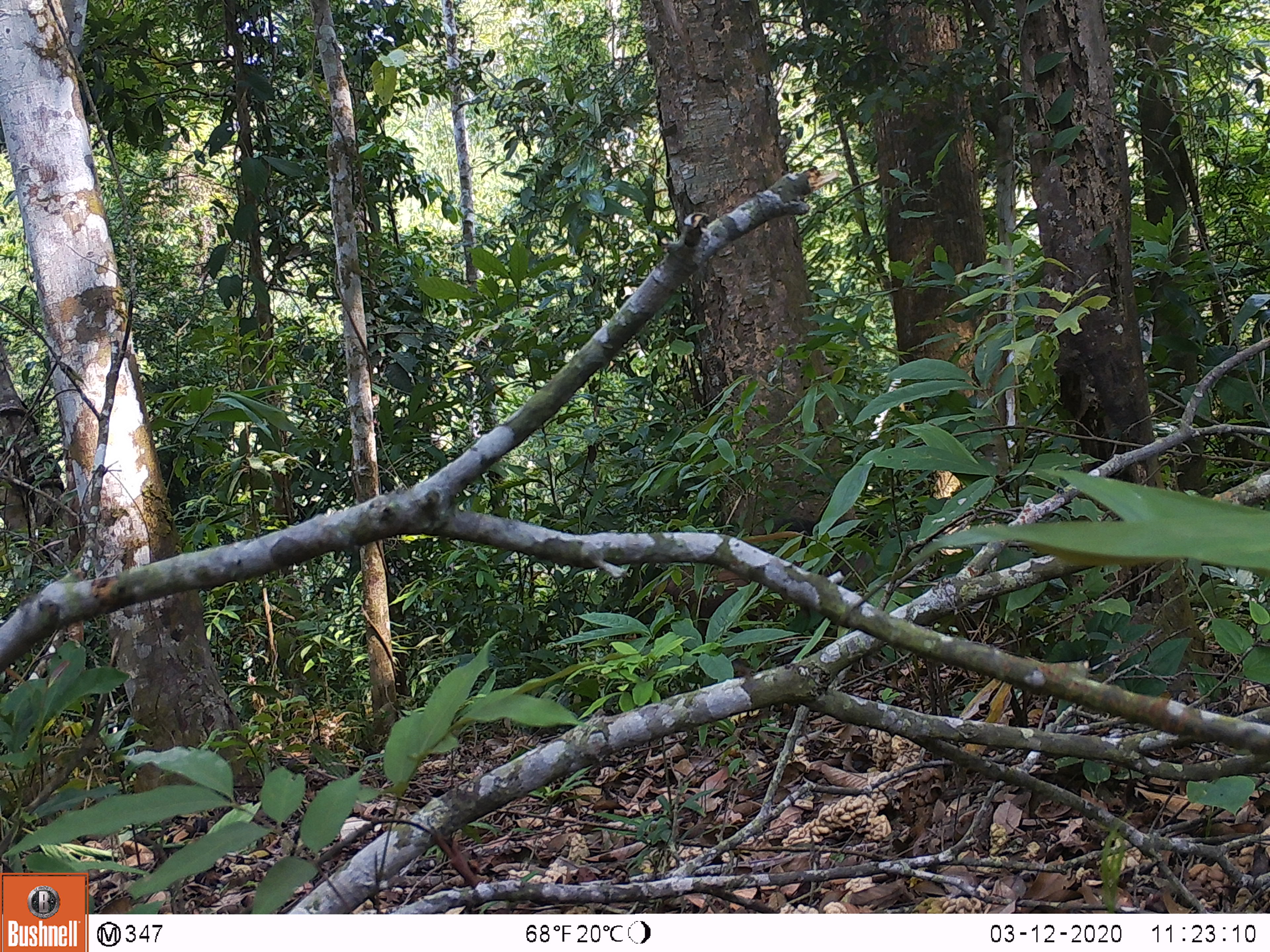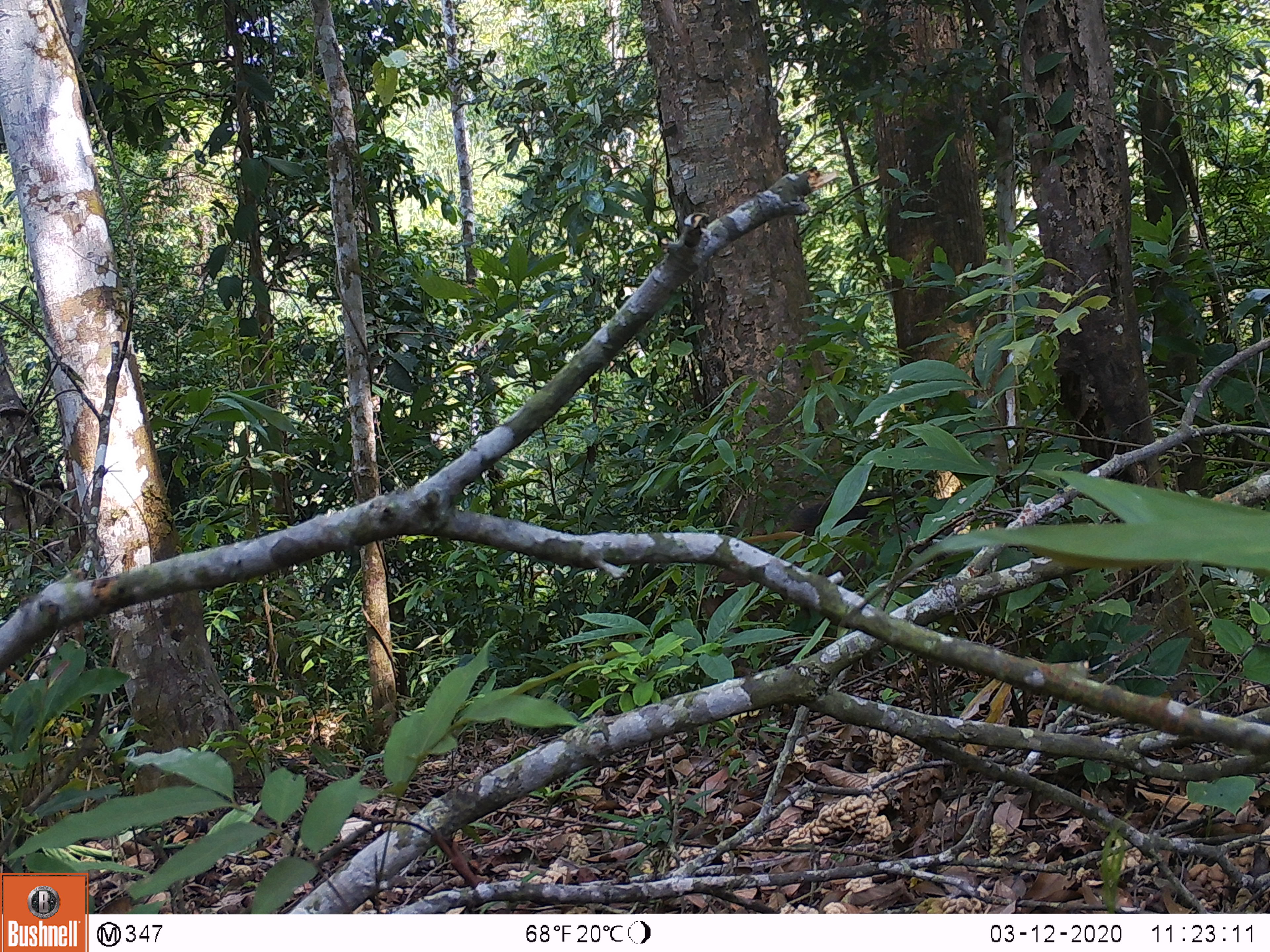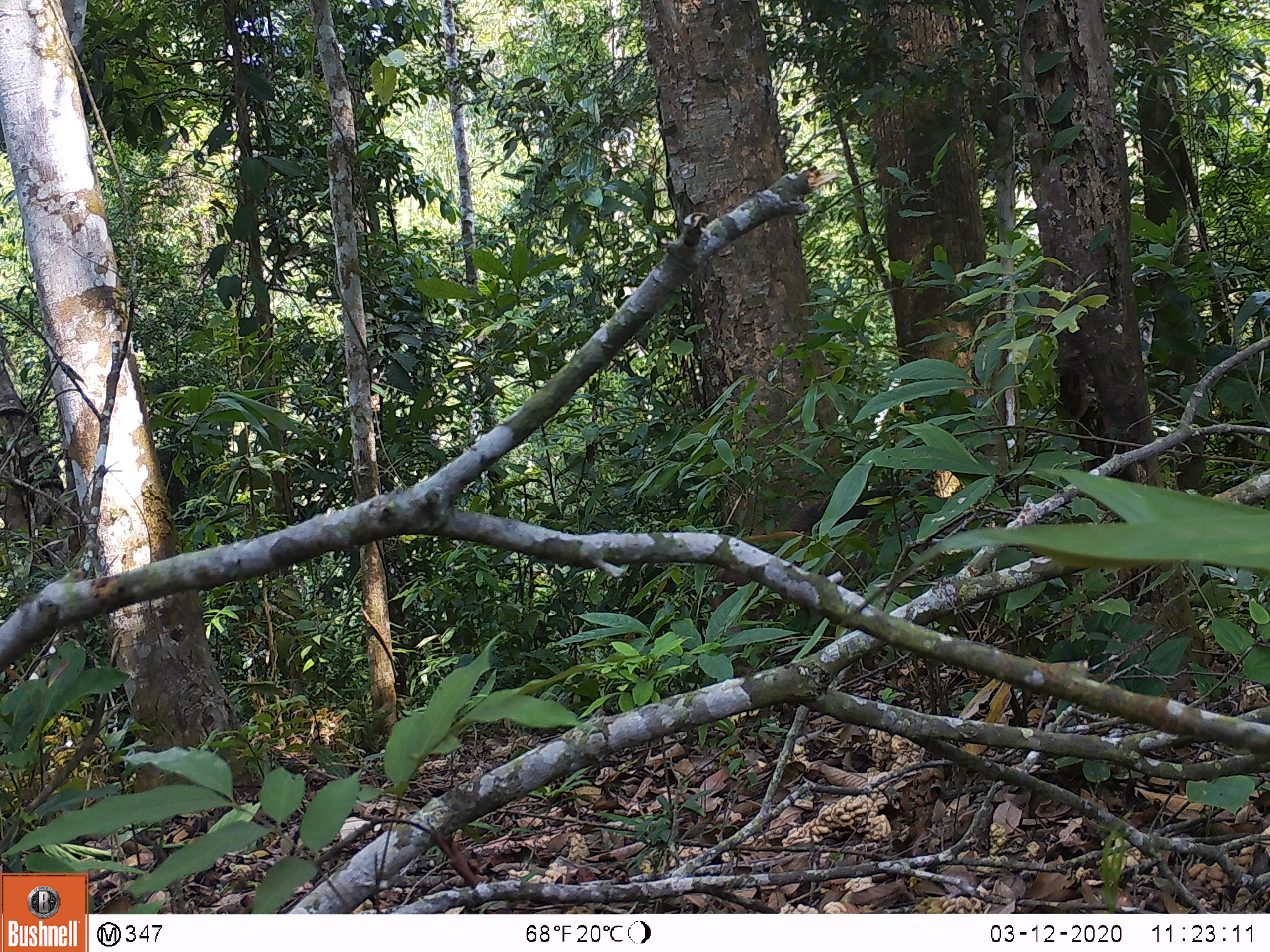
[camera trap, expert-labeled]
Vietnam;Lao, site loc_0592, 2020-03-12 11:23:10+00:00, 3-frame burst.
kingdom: Animalia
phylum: Chordata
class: Mammalia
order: Artiodactyla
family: Suidae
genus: Sus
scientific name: Sus scrofa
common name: eurasian wild pig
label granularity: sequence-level